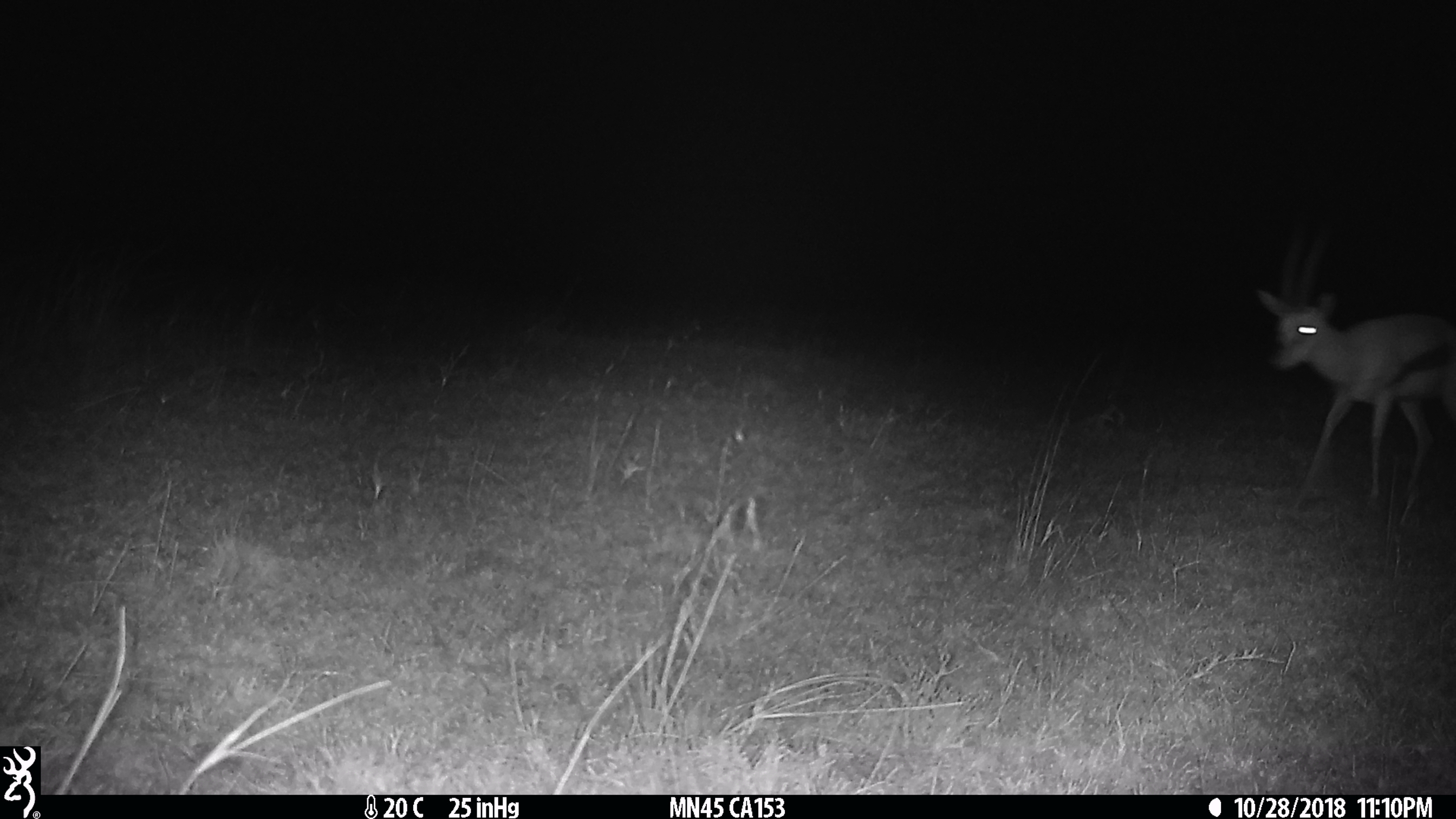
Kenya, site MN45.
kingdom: Animalia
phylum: Chordata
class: Mammalia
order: Artiodactyla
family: Bovidae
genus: Eudorcas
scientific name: Eudorcas thomsonii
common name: thomon's gazelle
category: gazelle thomsons